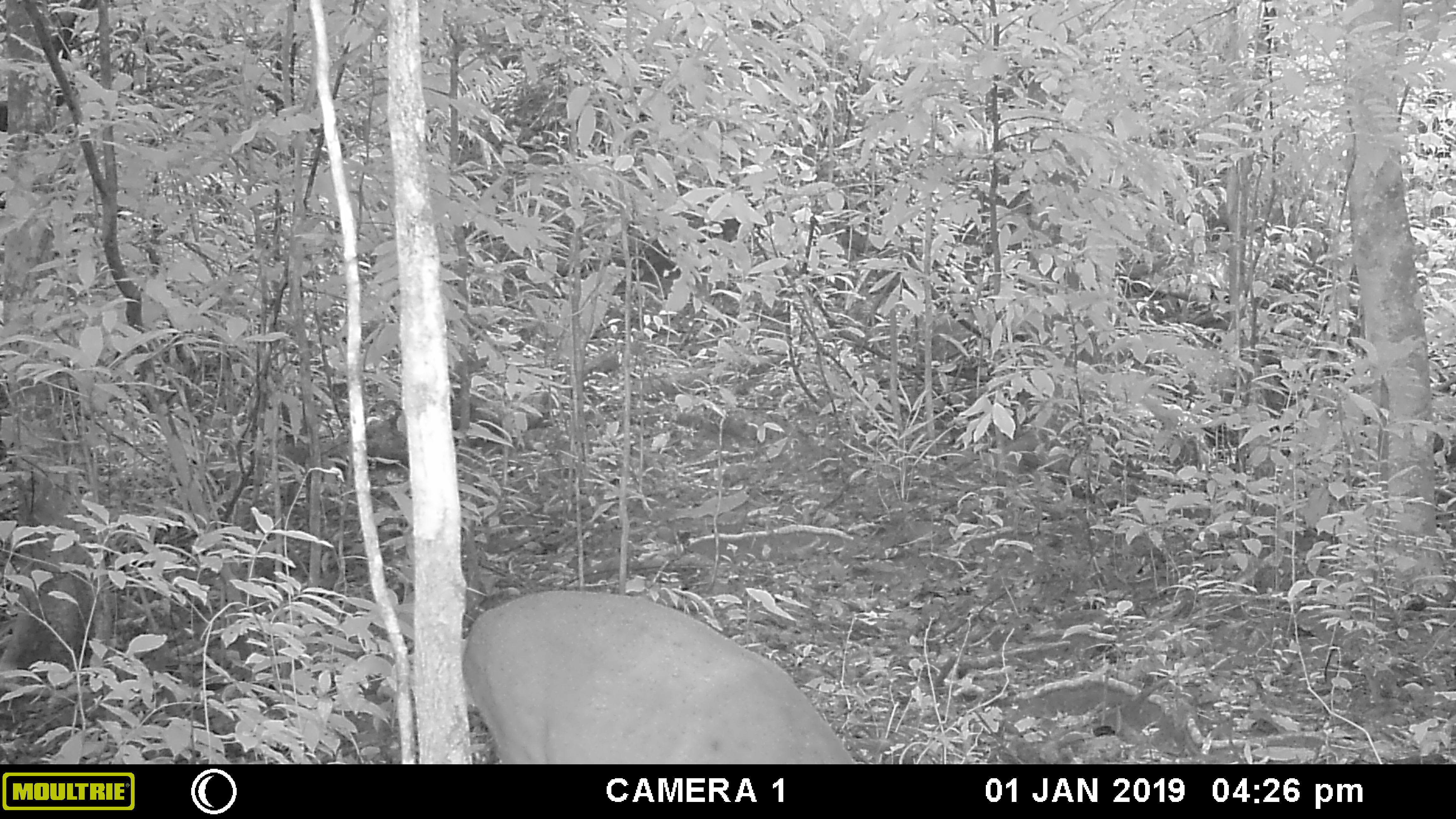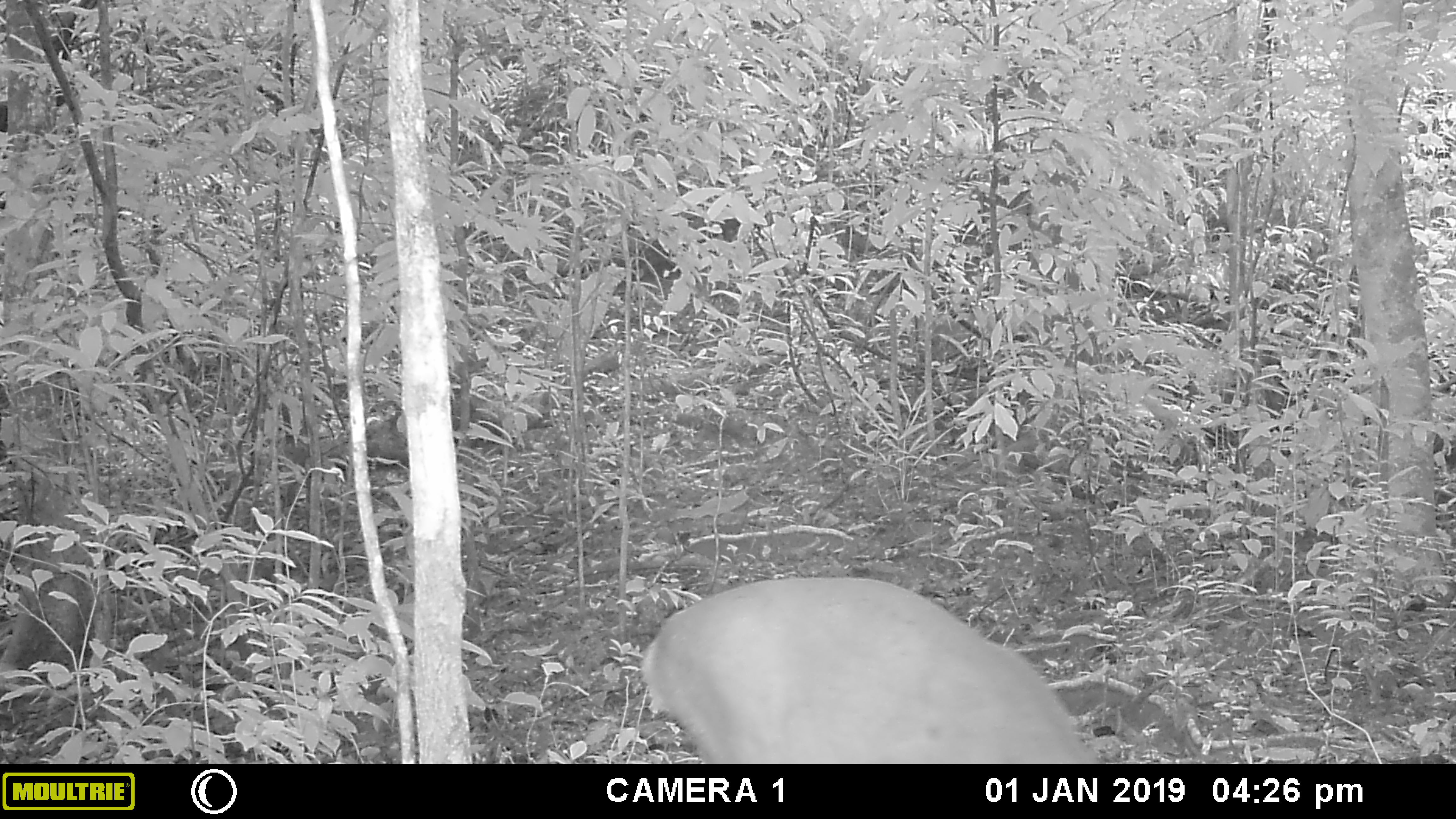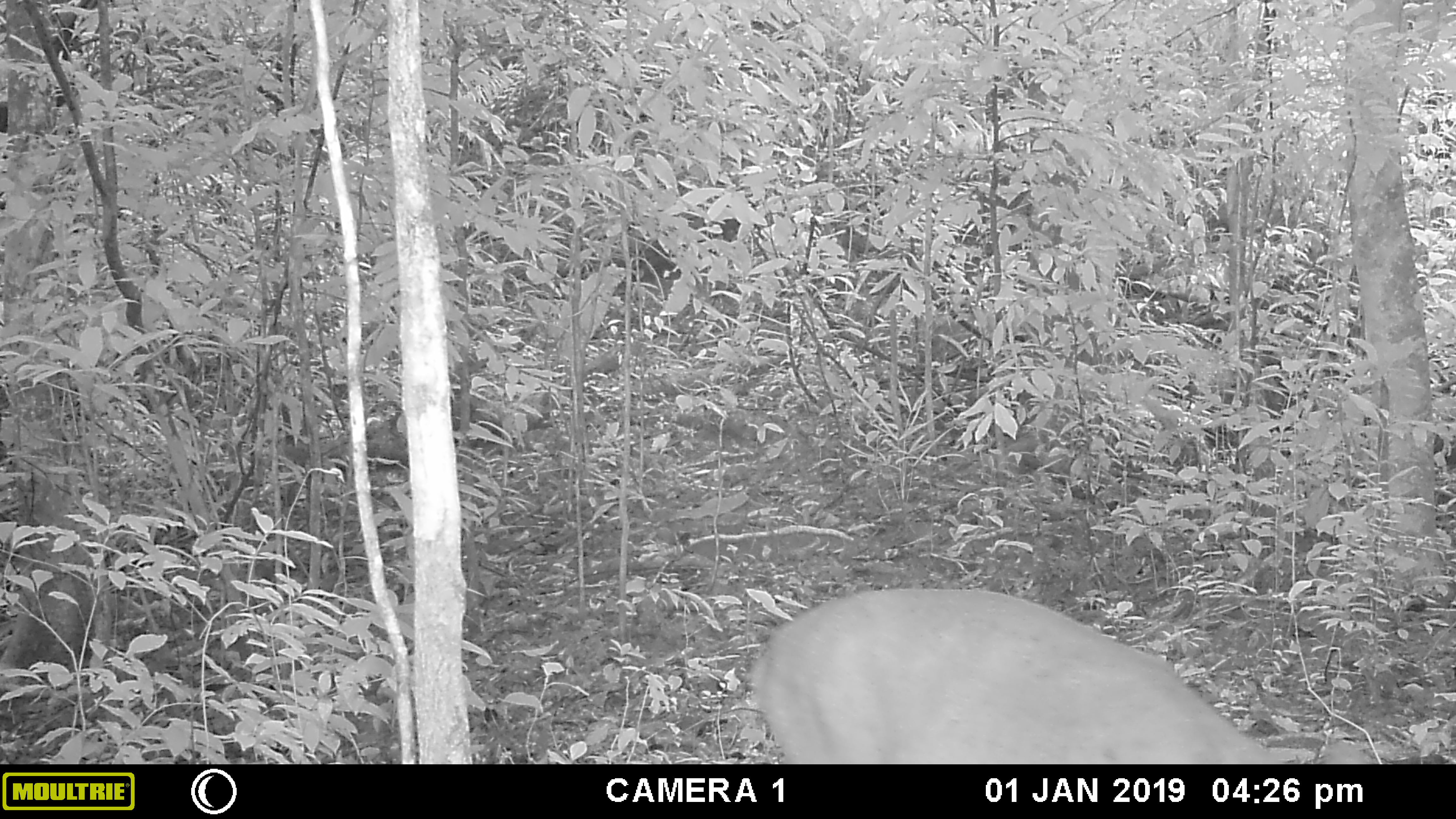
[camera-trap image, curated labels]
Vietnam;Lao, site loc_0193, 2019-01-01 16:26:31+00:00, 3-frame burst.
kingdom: Animalia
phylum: Chordata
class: Mammalia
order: Artiodactyla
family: Cervidae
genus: Muntiacus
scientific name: Muntiacus vuquangensis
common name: large-antlered muntjac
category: large antlered muntjac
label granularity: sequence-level